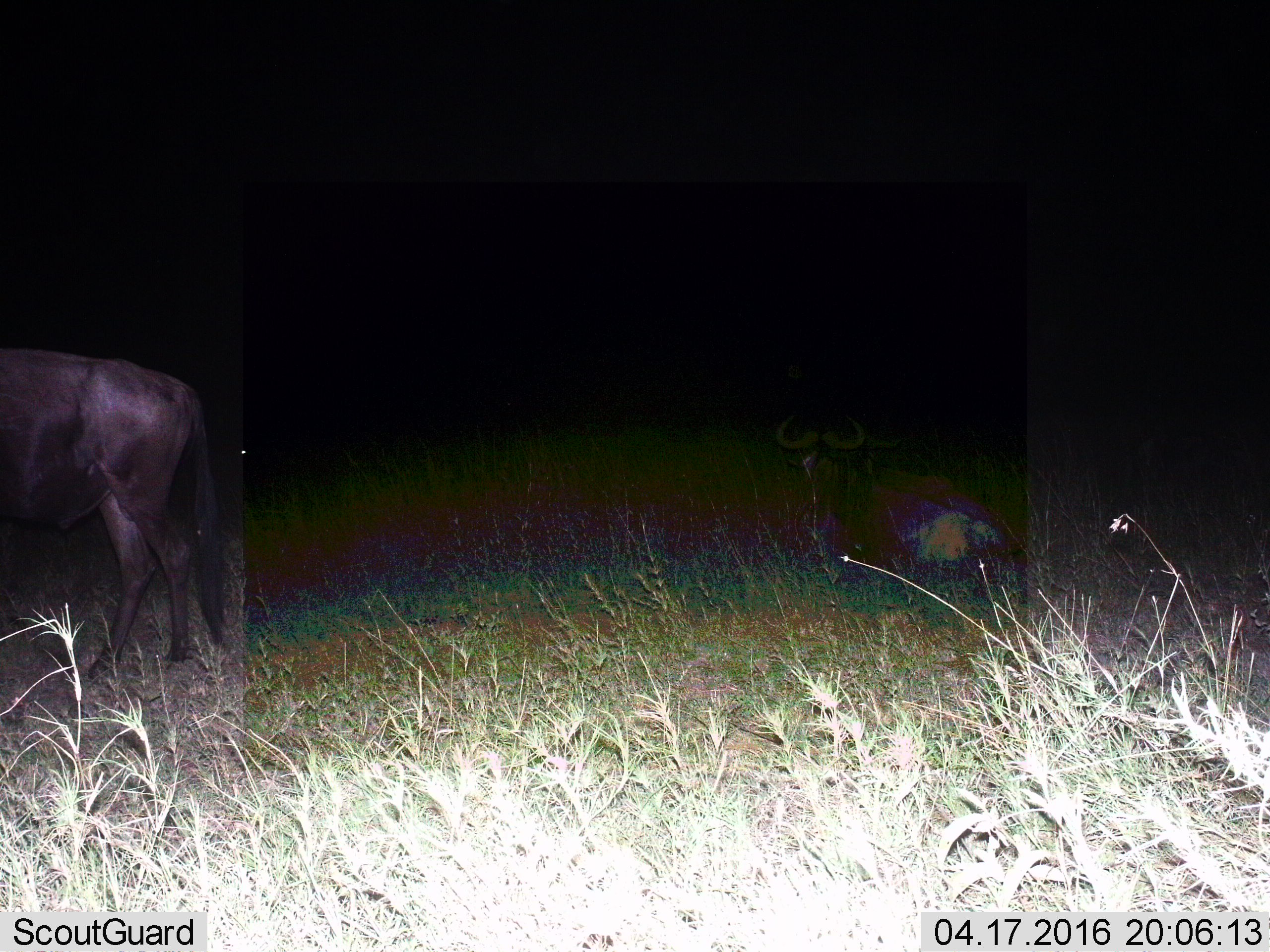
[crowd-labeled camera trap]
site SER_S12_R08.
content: unidentified animal